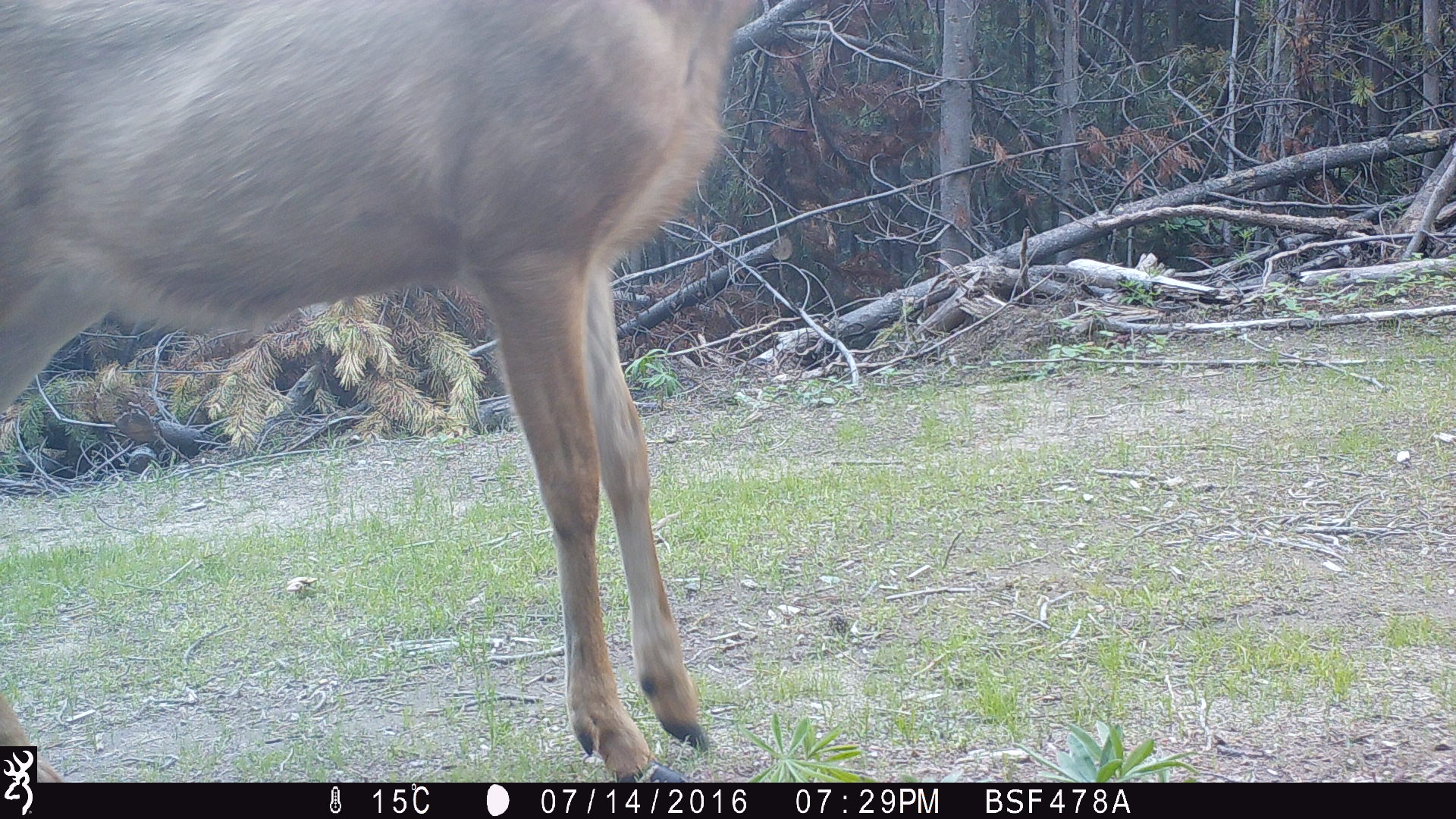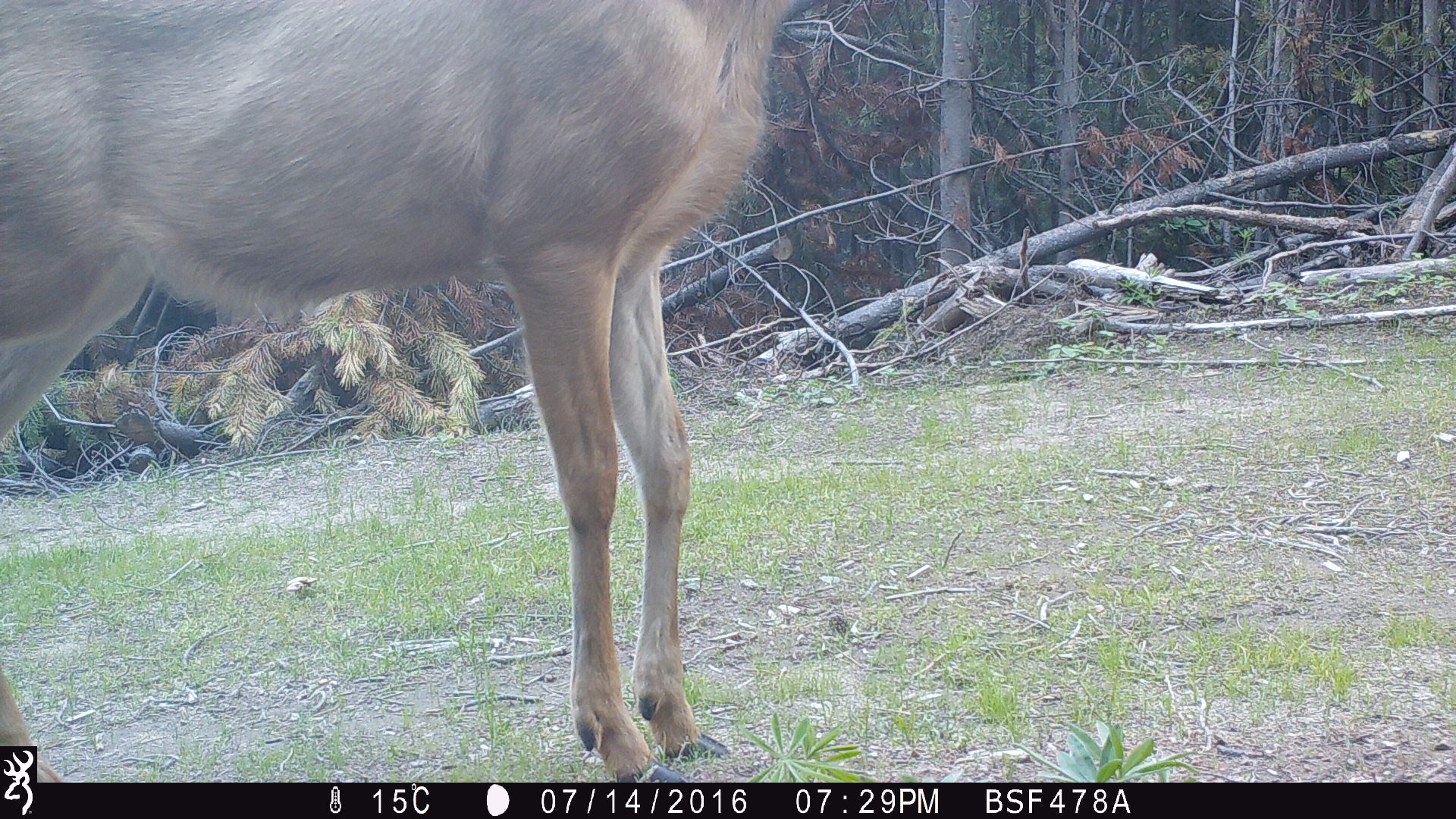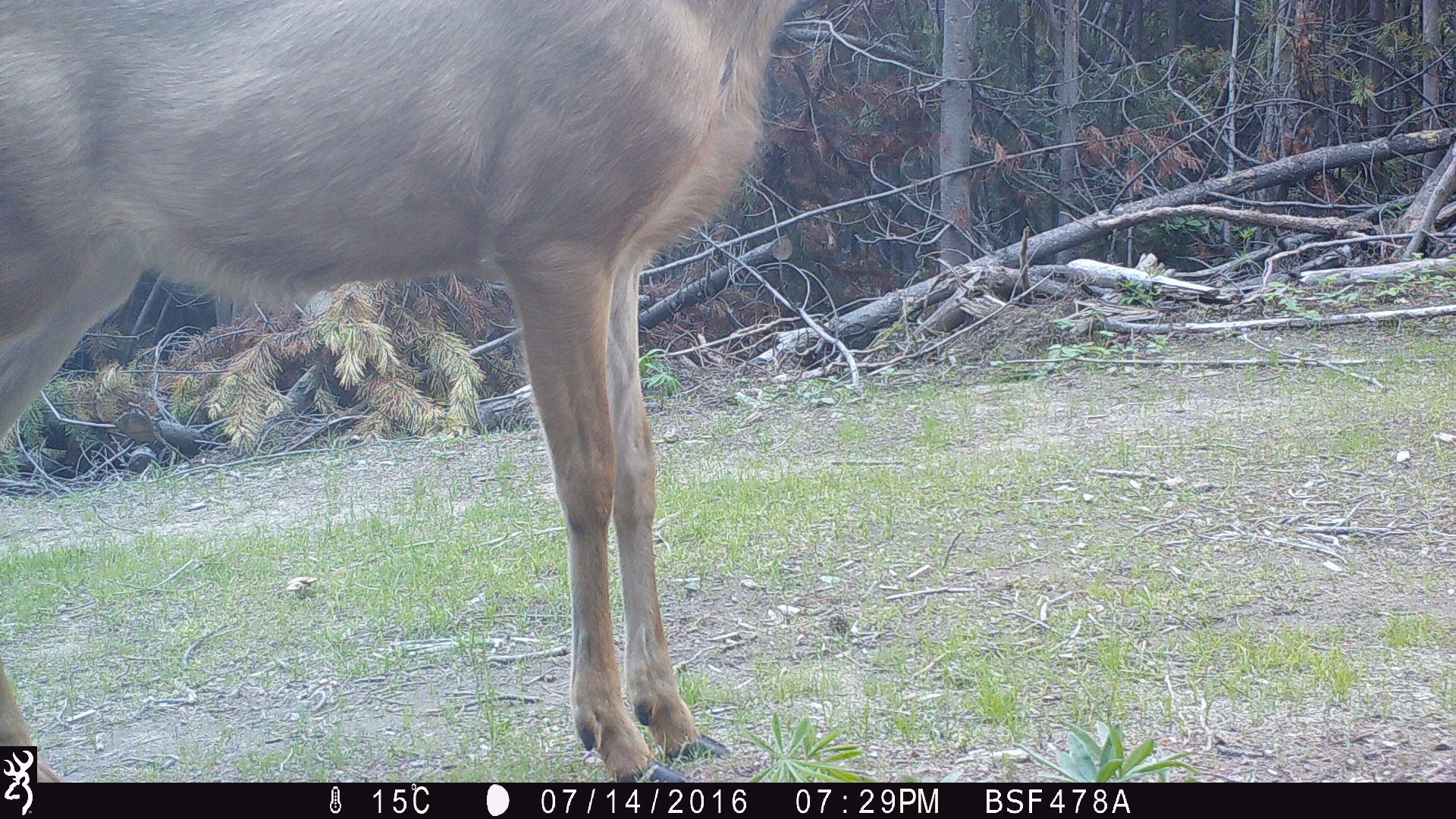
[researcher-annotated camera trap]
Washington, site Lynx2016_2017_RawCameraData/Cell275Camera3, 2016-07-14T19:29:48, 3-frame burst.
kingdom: Animalia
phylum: Chordata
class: Mammalia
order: Artiodactyla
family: Cervidae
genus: Odocoileus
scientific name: Odocoileus hemionus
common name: mule deer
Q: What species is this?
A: Odocoileus hemionus (mule deer).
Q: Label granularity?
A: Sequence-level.